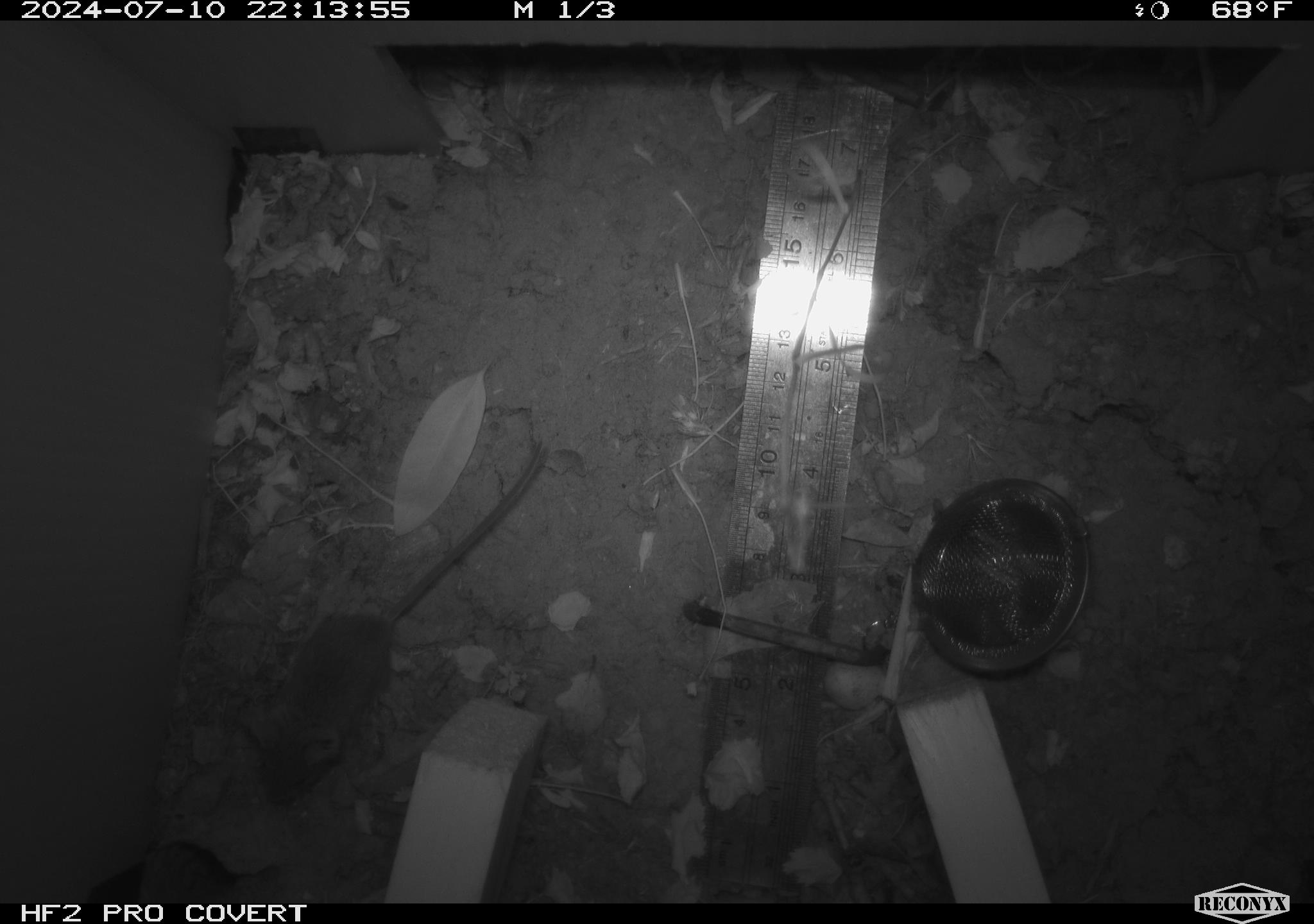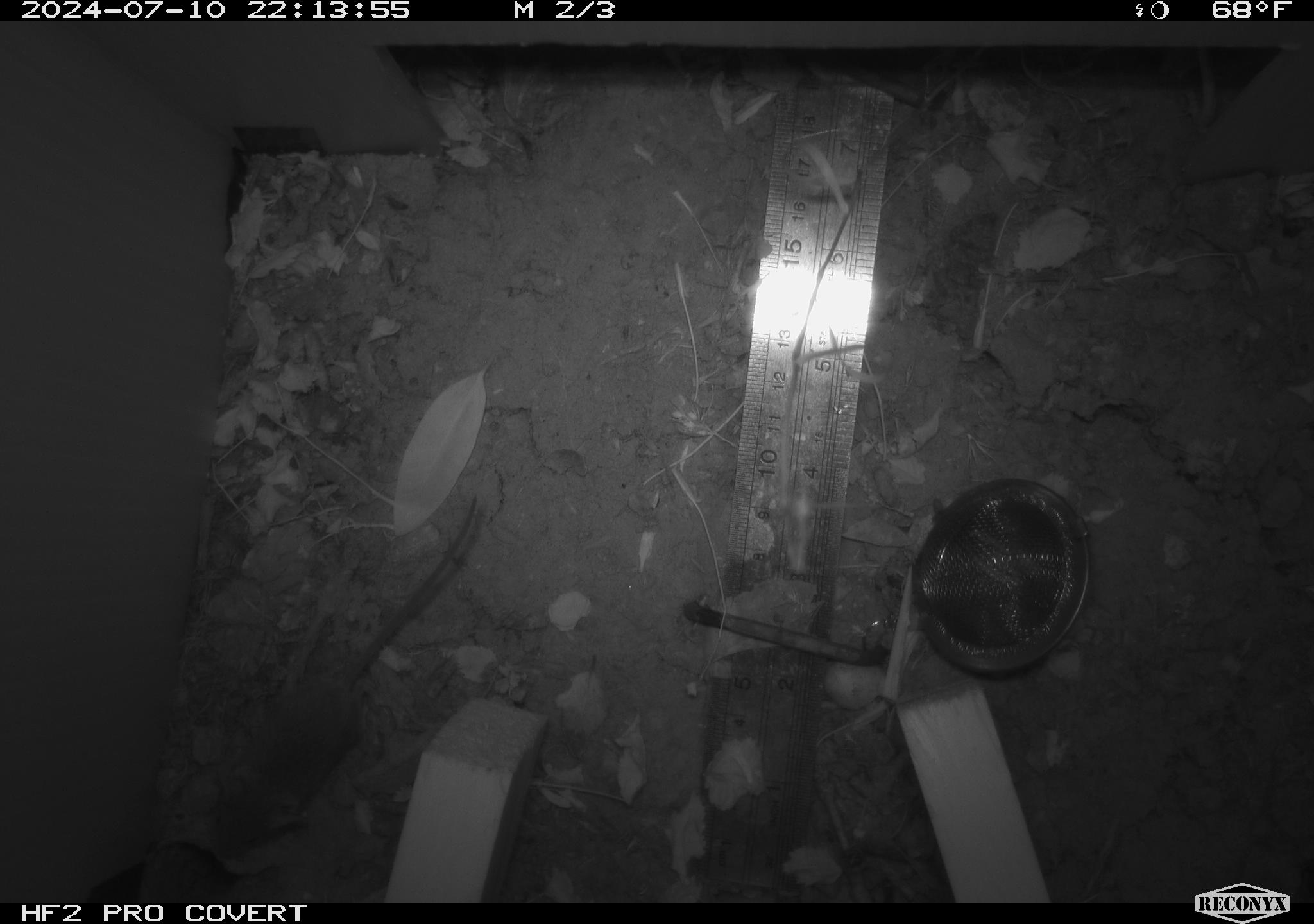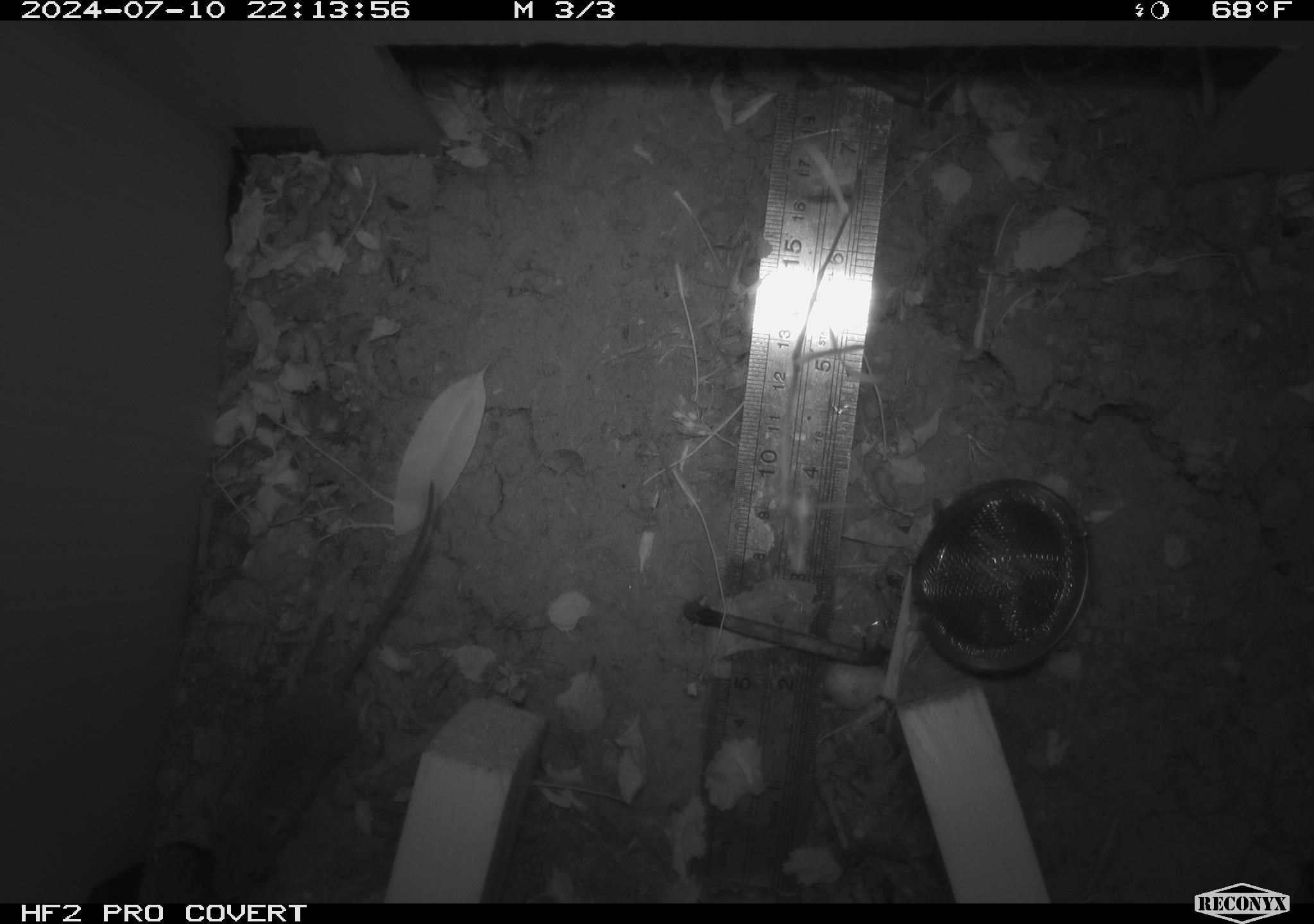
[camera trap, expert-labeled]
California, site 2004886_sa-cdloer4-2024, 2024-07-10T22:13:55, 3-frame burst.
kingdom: Animalia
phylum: Chordata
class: Mammalia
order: Rodentia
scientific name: Rodentia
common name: rodent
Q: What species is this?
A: Rodent (Rodentia).